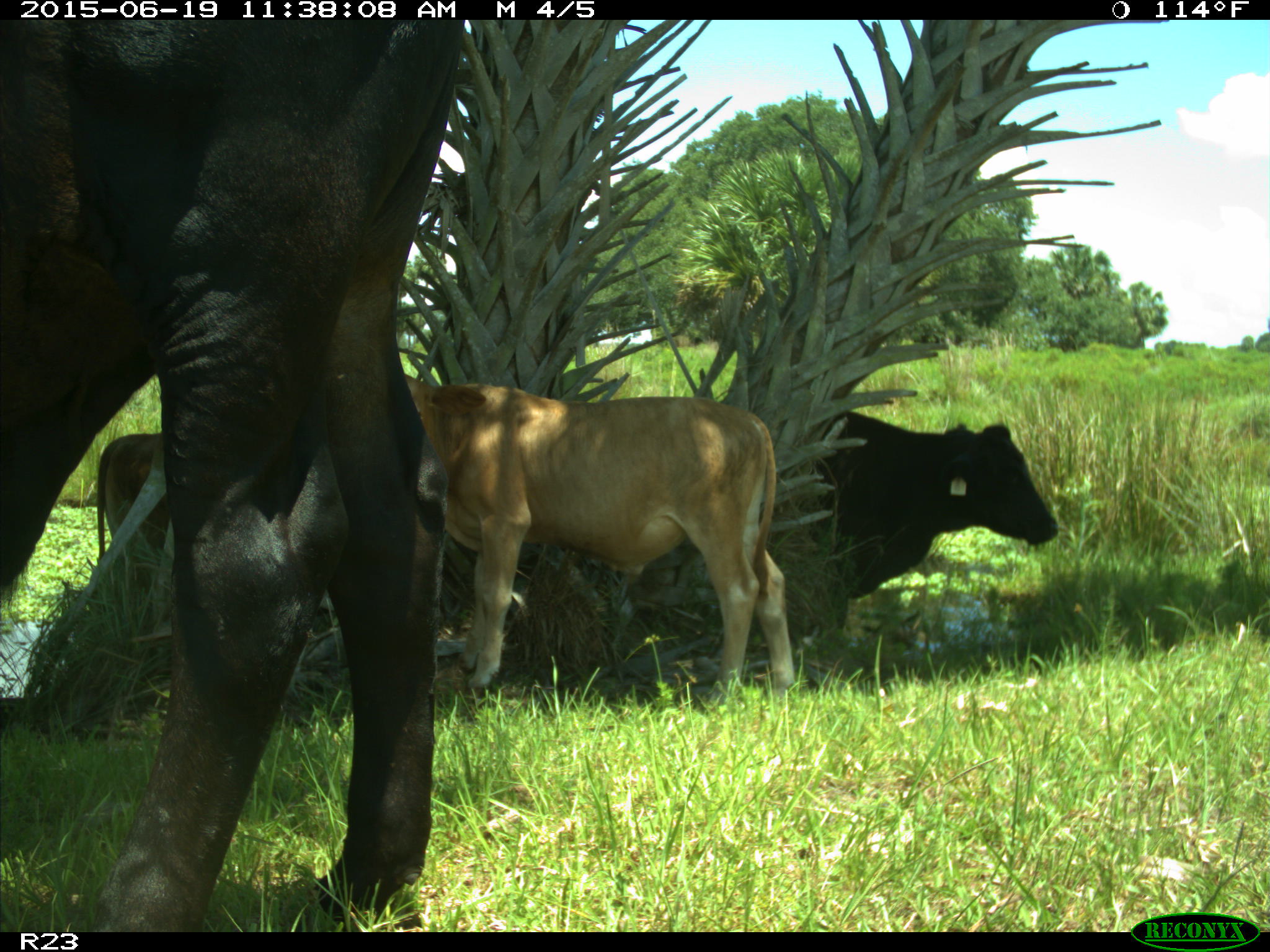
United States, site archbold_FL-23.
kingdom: Animalia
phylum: Chordata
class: Mammalia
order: Artiodactyla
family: Bovidae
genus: Bos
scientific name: Bos taurus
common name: domestic cow